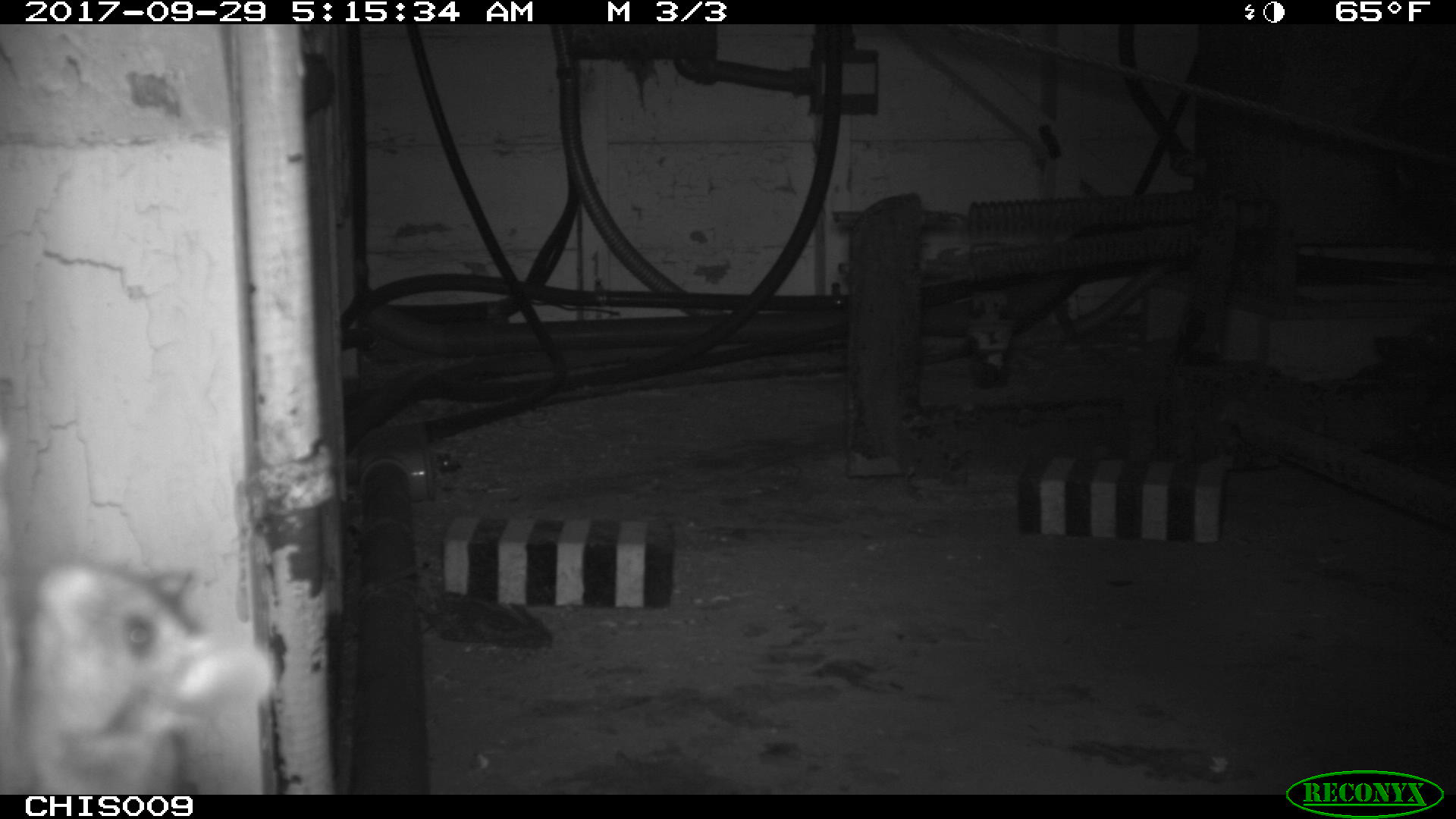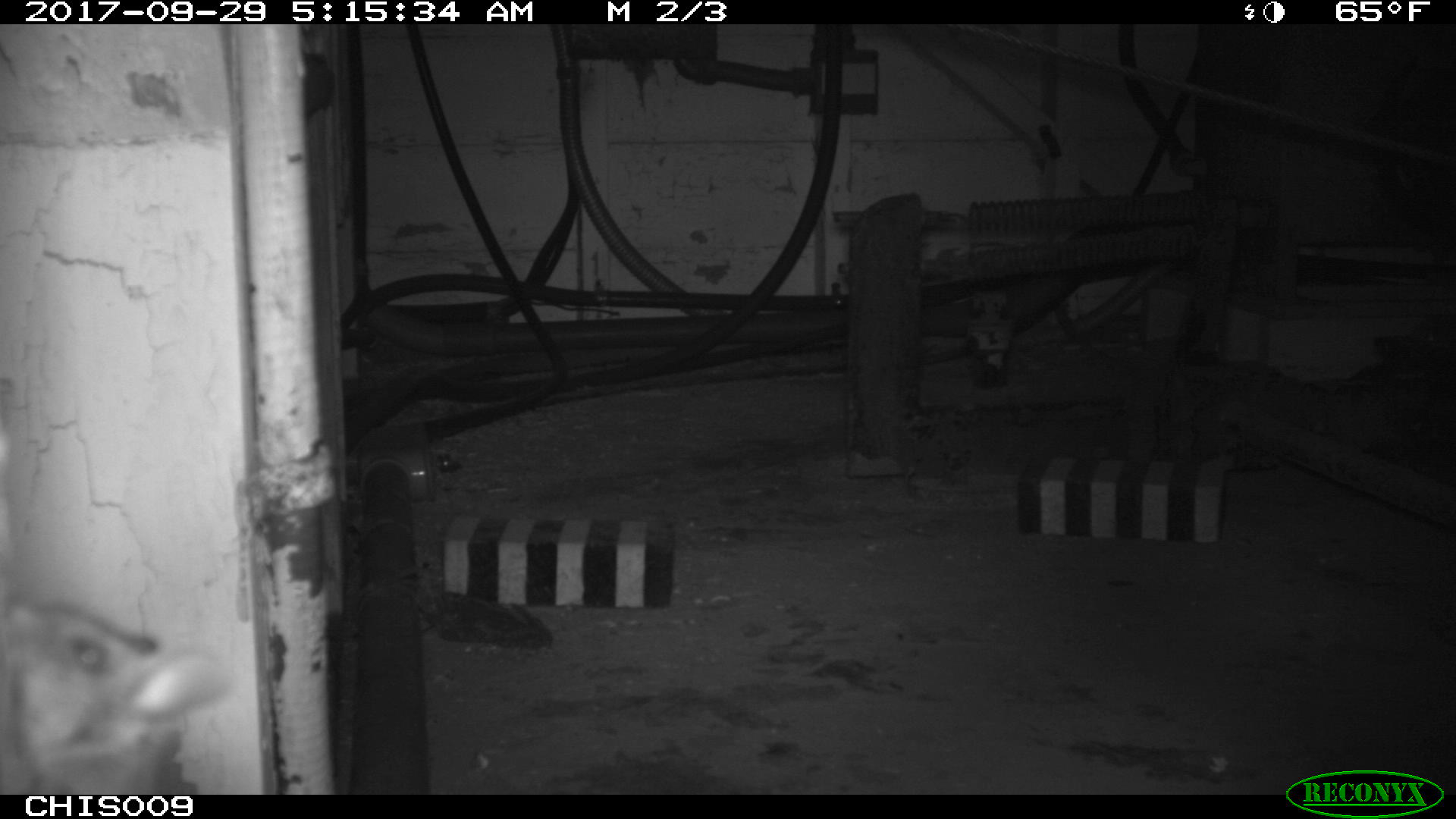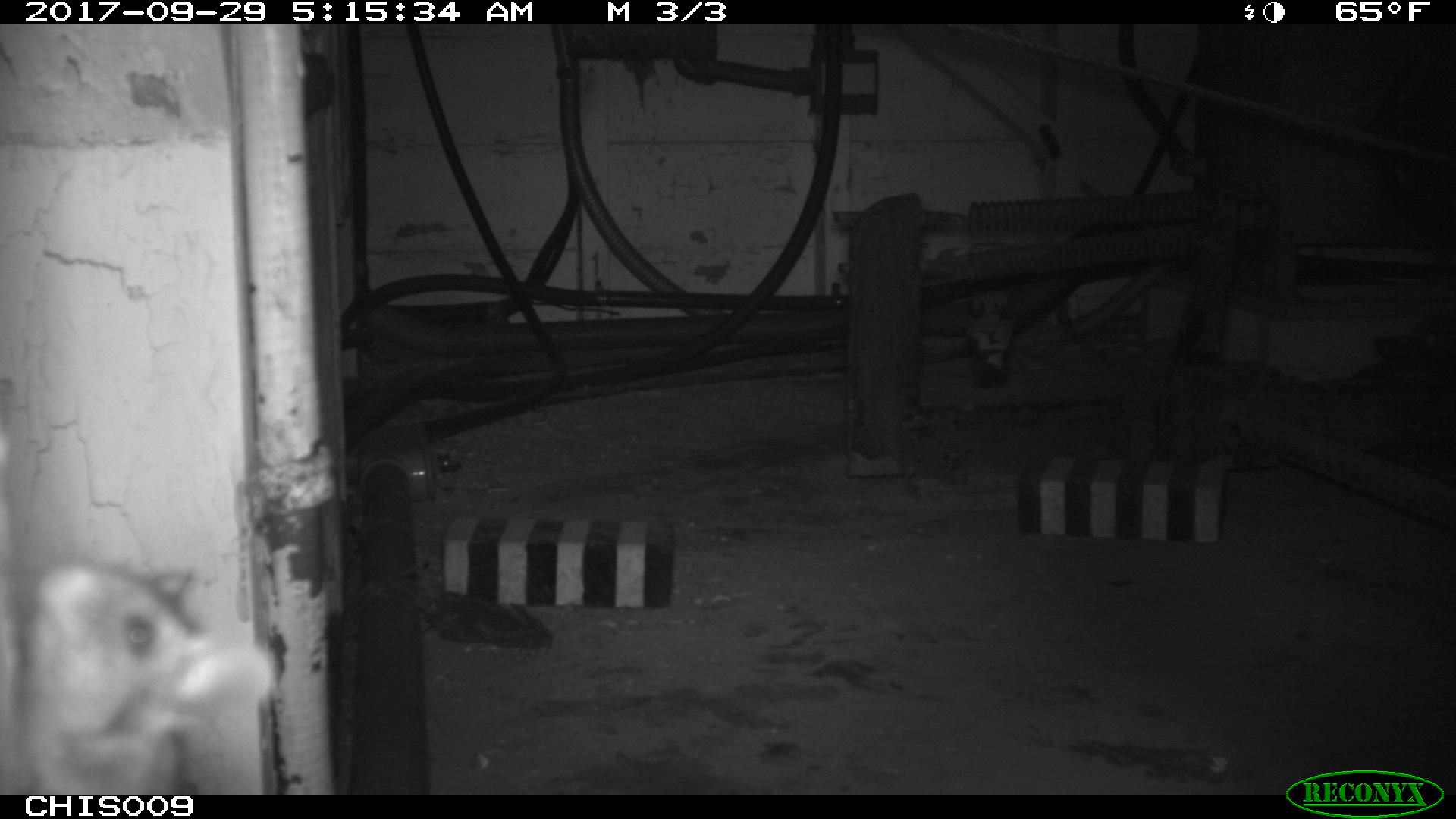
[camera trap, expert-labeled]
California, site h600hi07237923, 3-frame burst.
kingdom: Animalia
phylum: Chordata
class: Mammalia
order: Rodentia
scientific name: Rodentia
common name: rodent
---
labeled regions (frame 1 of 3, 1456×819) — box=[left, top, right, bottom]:
rodent: box=[0, 564, 276, 794]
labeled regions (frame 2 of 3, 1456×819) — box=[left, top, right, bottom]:
rodent: box=[0, 585, 162, 794]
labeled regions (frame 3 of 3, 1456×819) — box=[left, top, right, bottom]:
rodent: box=[15, 559, 279, 795]